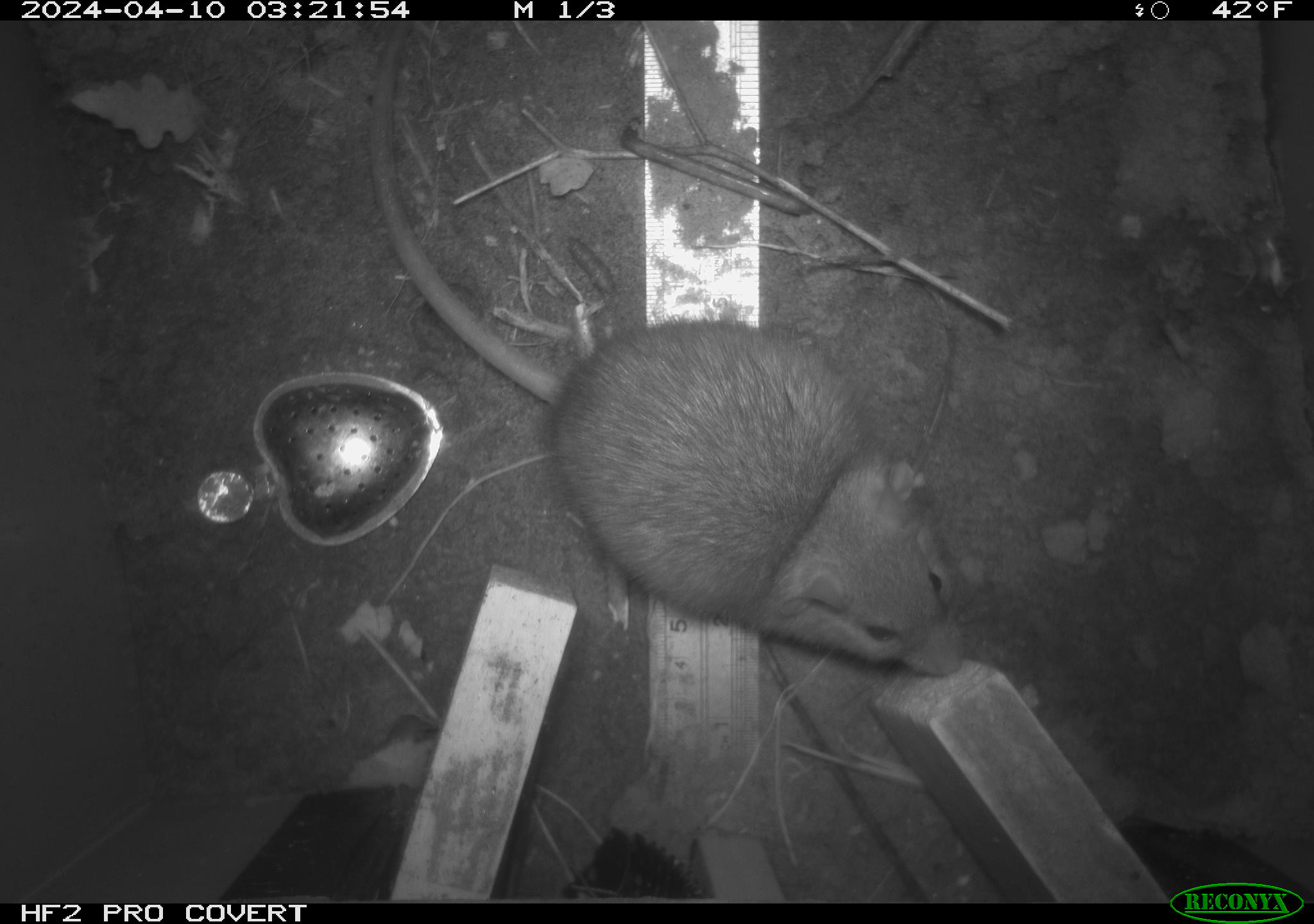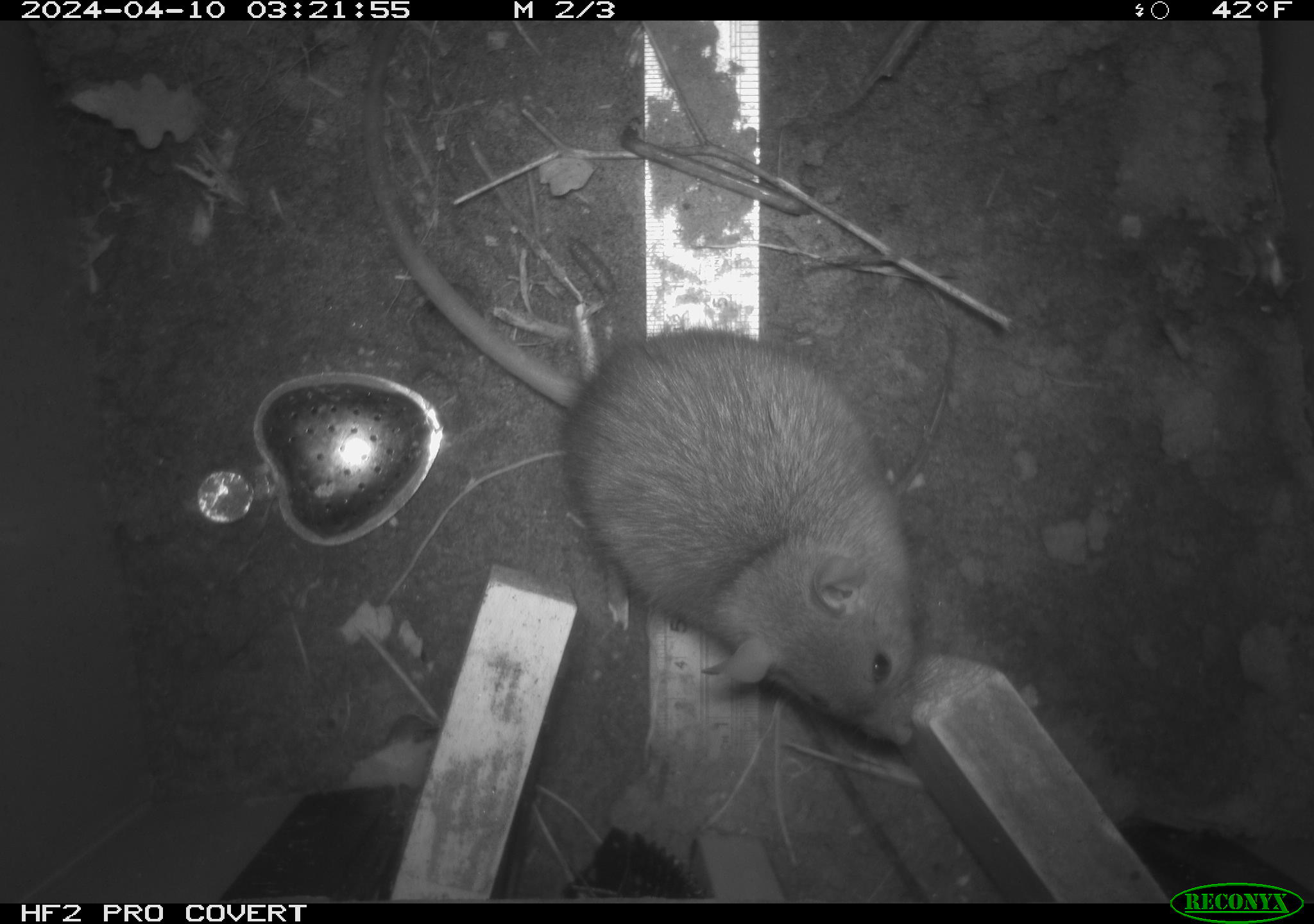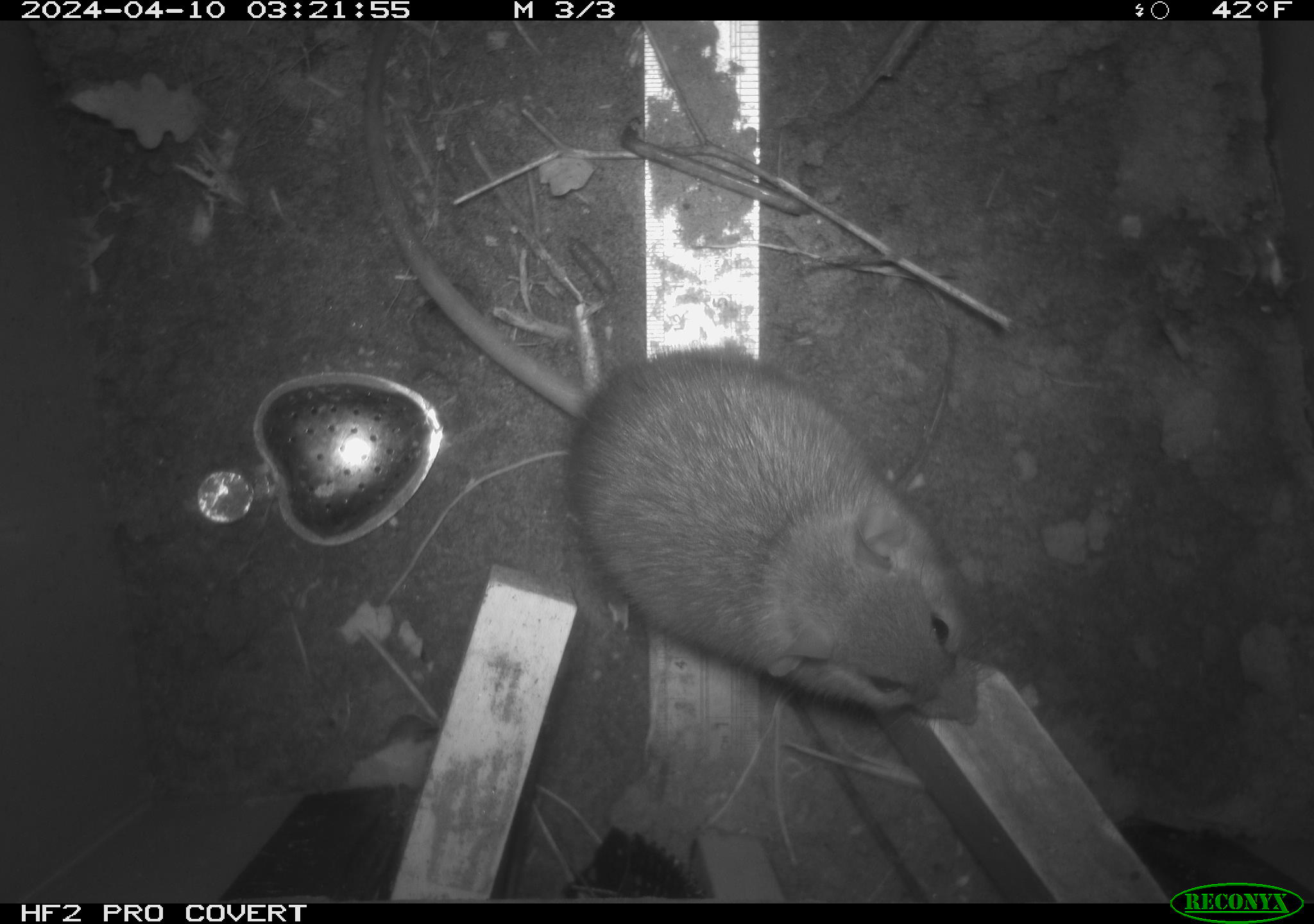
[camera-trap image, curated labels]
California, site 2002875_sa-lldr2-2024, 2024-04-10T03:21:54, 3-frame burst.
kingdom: Animalia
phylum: Chordata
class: Mammalia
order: Rodentia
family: Muridae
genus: Rattus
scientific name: Rattus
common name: rat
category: rattus species